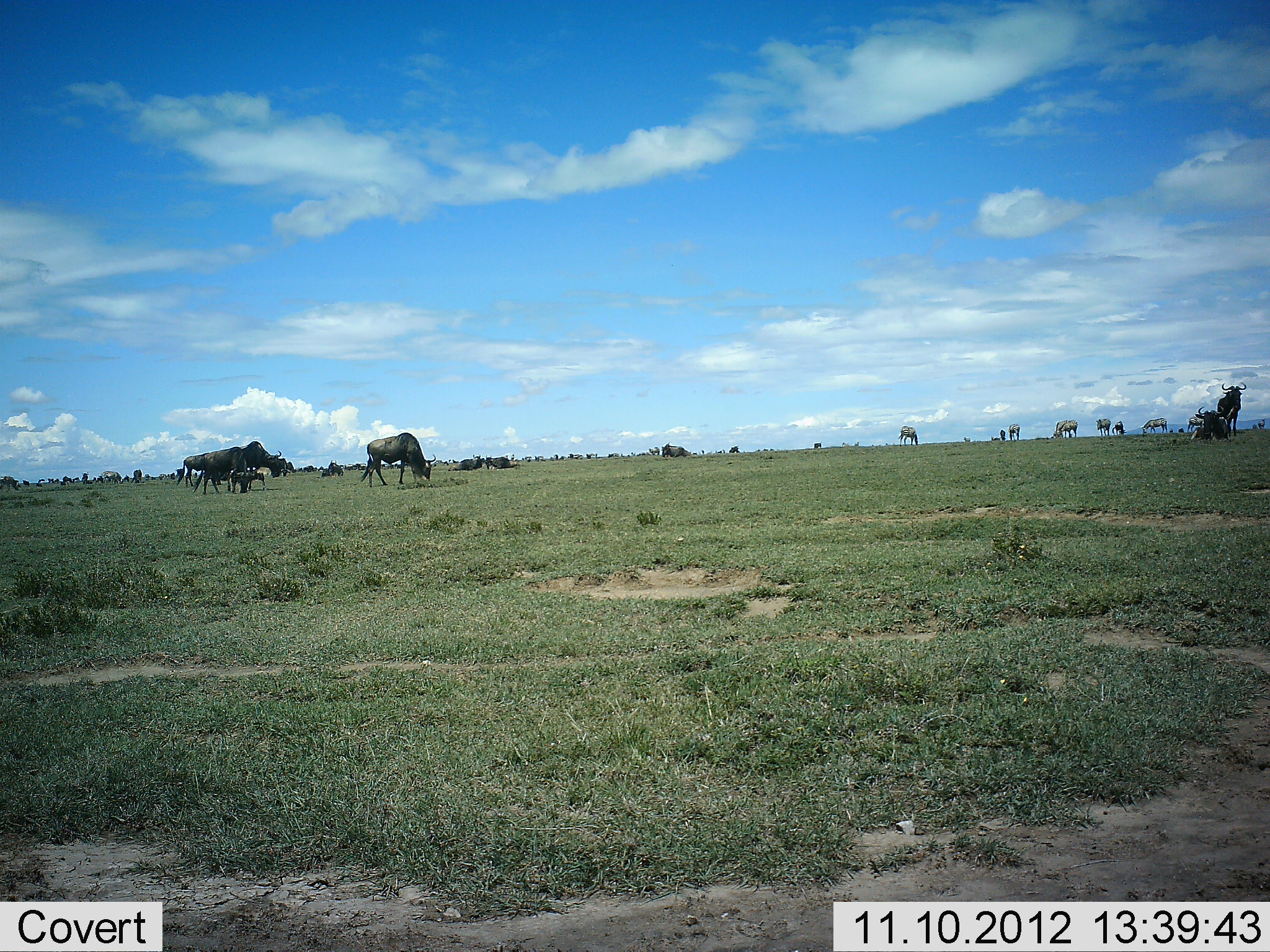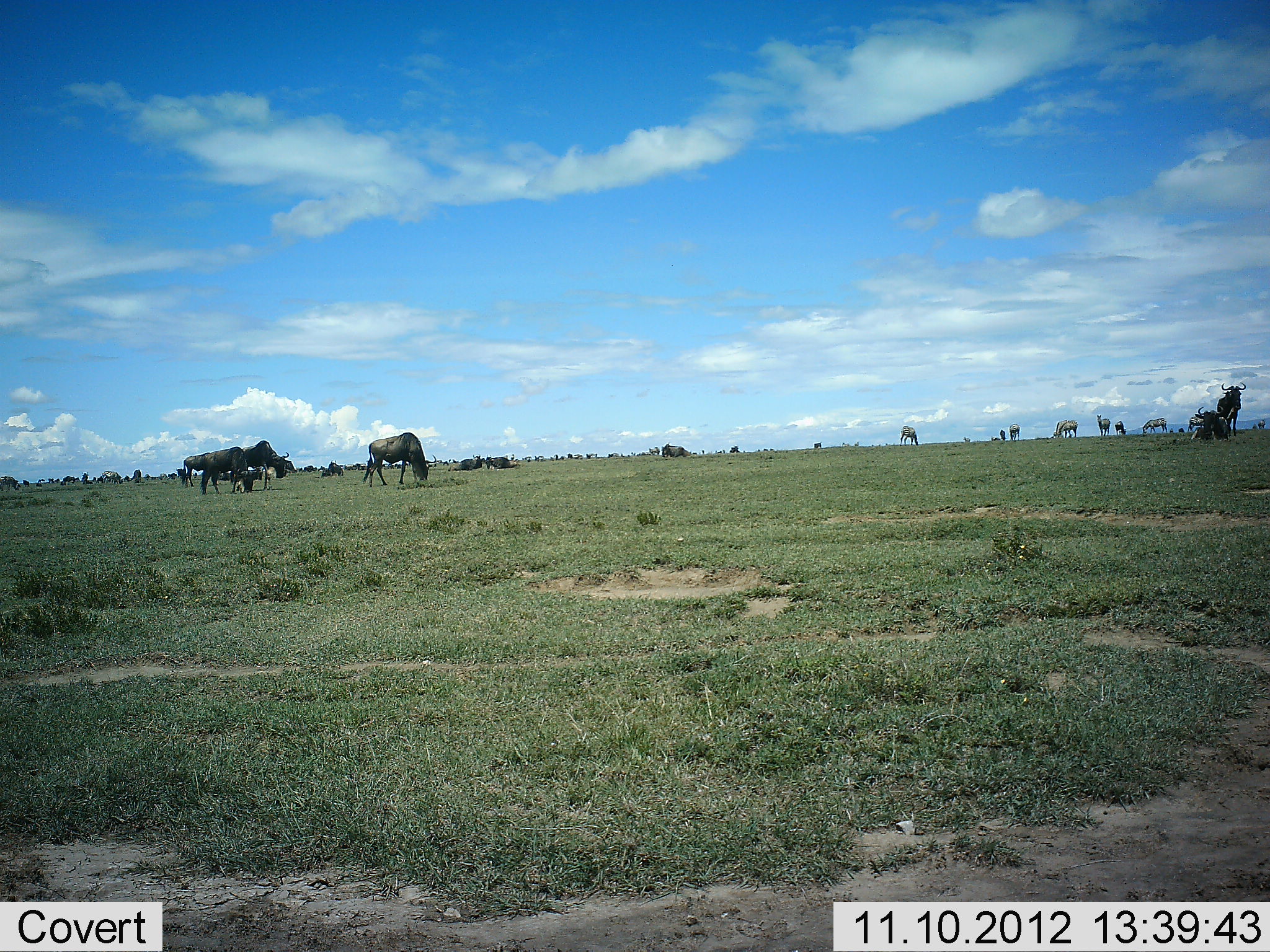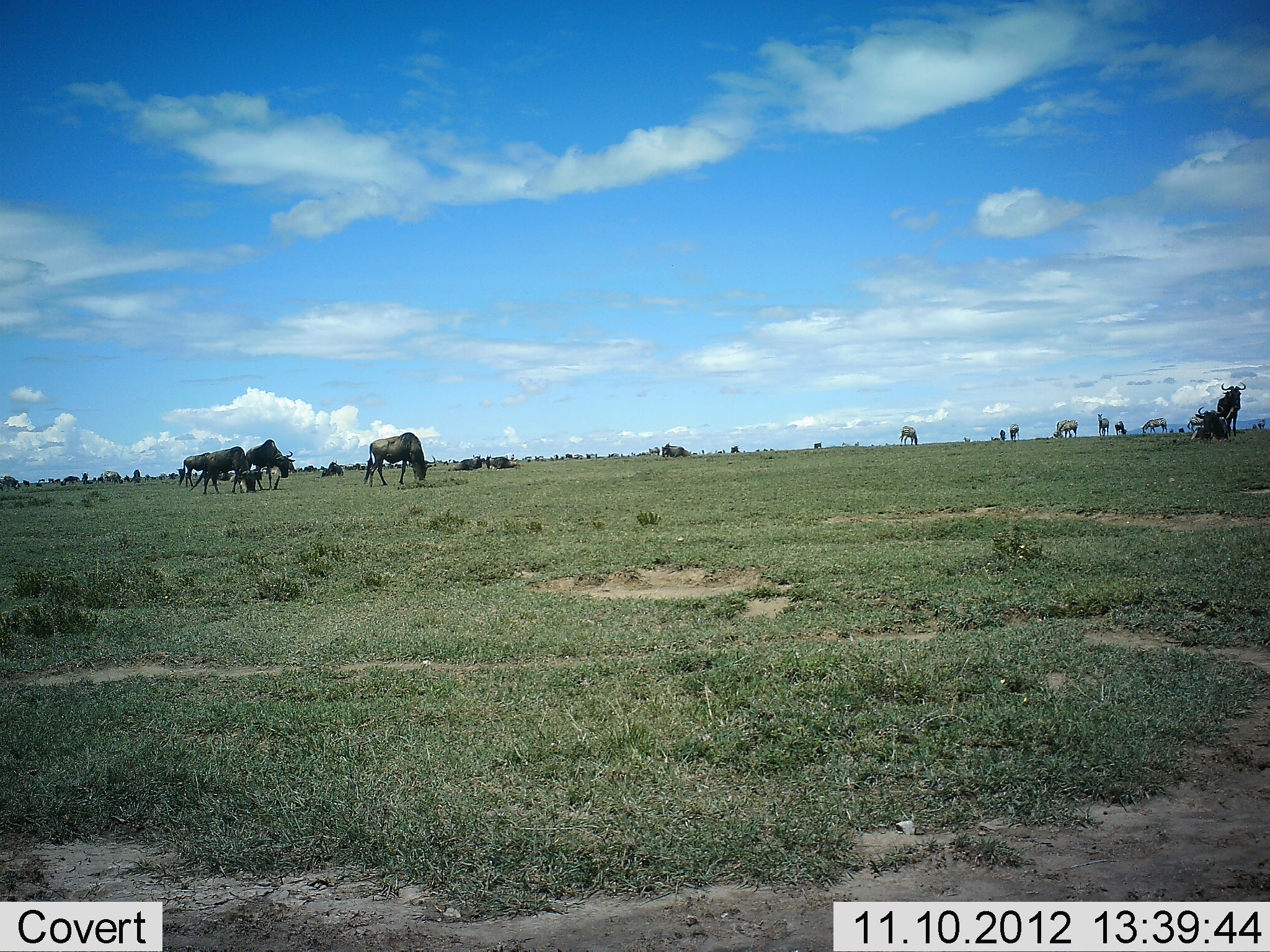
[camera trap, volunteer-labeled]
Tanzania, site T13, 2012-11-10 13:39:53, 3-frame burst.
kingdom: Animalia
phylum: Chordata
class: Mammalia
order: Artiodactyla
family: Bovidae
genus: Connochaetes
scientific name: Connochaetes taurinus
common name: blue wildebeest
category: wildebeest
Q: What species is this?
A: Wildebeest (blue wildebeest) (Connochaetes taurinus).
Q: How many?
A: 11-50.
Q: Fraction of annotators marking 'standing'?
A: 74%.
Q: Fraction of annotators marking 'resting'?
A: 58%.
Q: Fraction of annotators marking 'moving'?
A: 32%.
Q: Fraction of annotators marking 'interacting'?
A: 0%.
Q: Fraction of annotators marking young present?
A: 11%.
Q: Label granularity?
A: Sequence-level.